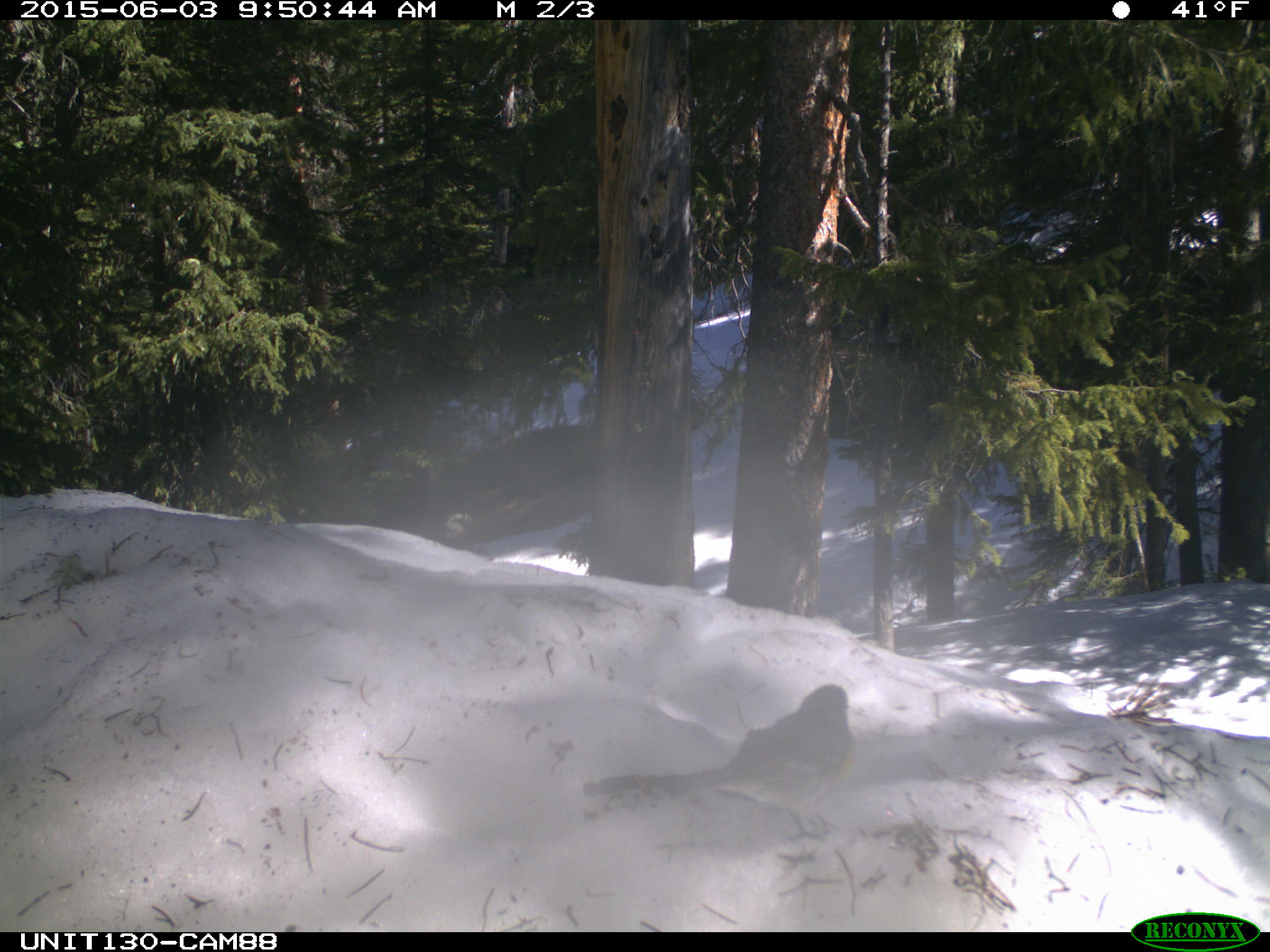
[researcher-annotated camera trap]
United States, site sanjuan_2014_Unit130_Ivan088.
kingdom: Animalia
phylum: Chordata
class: Aves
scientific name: Aves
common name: birds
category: unidentified bird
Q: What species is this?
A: Unidentified bird (birds) (Aves).